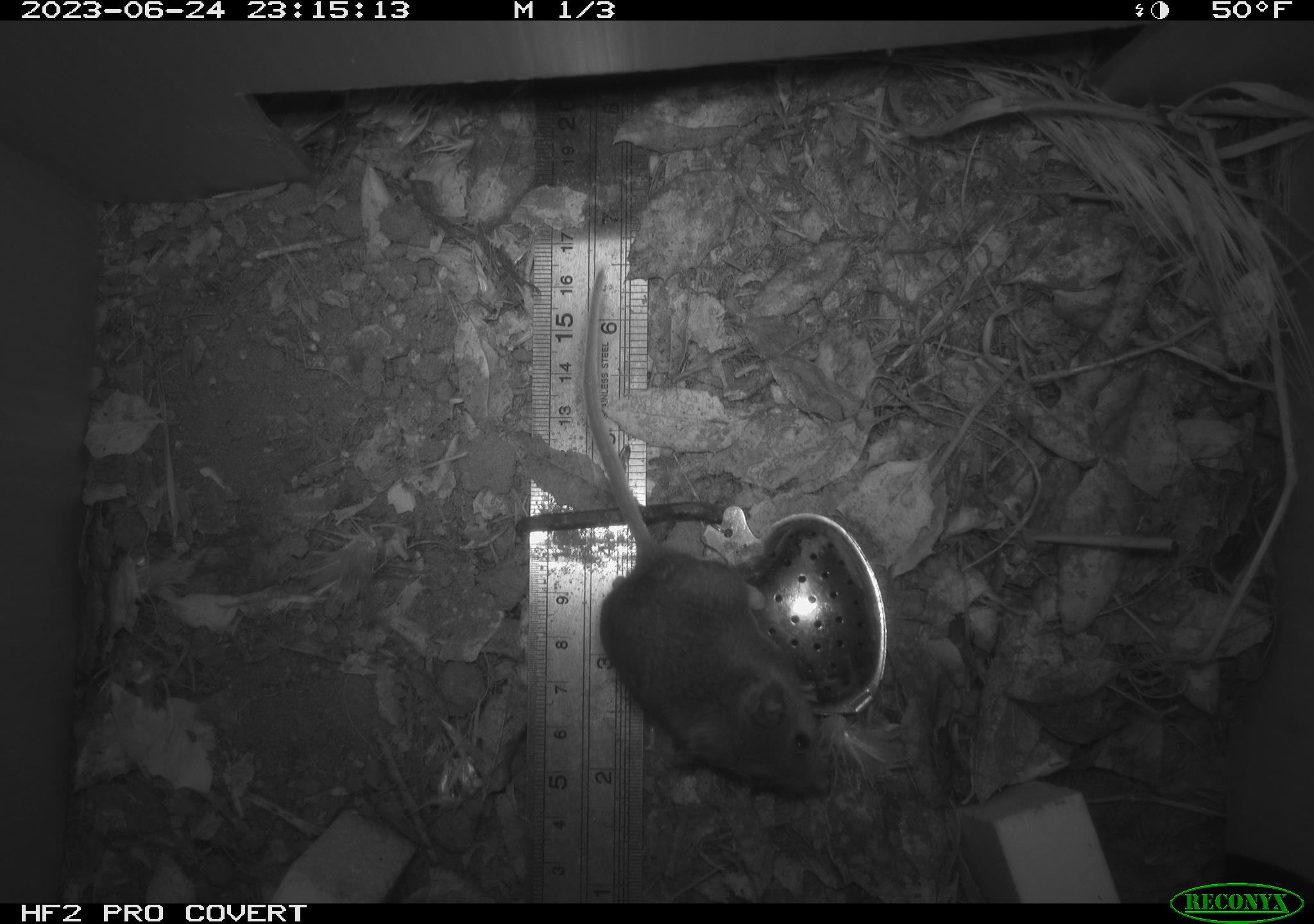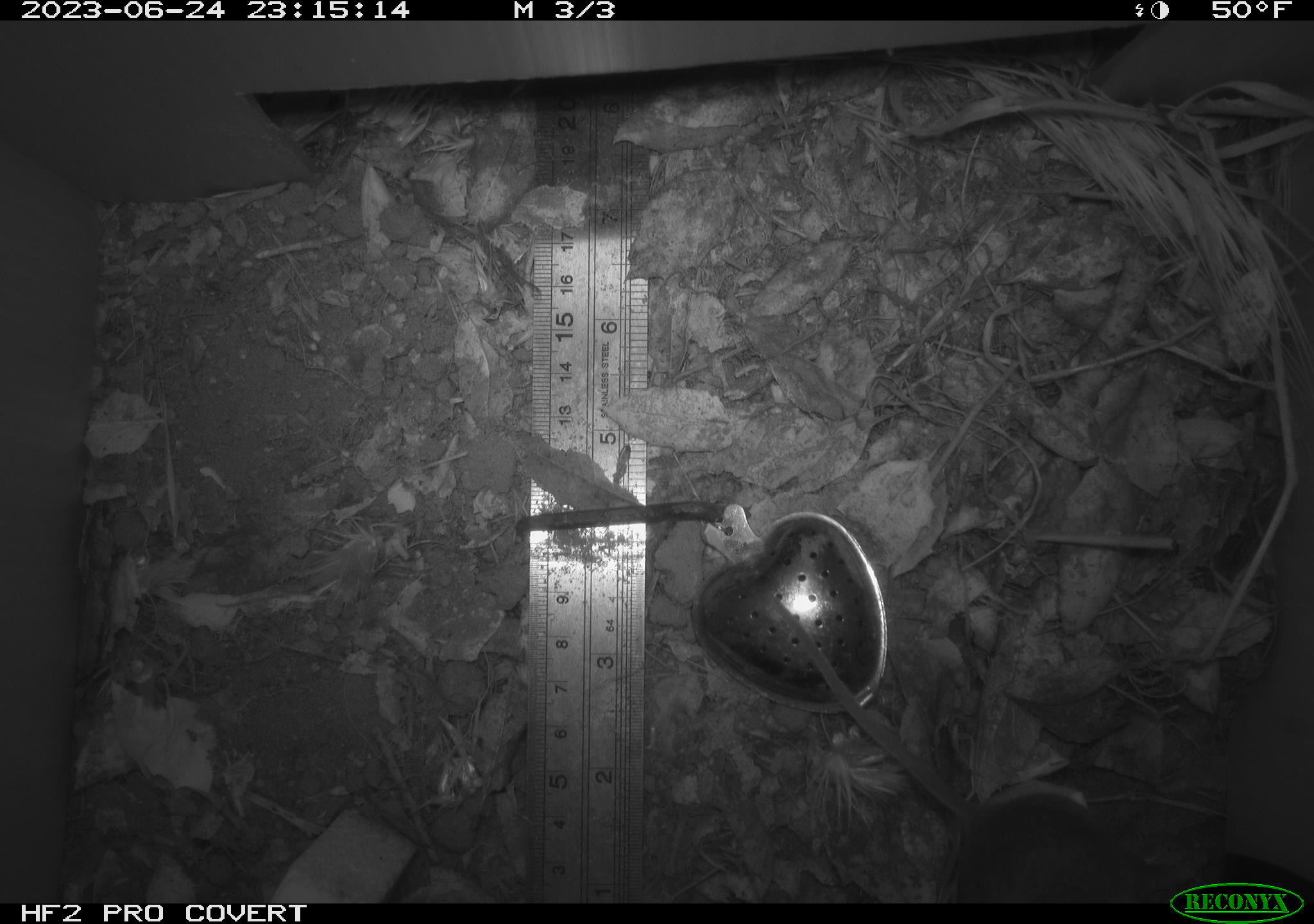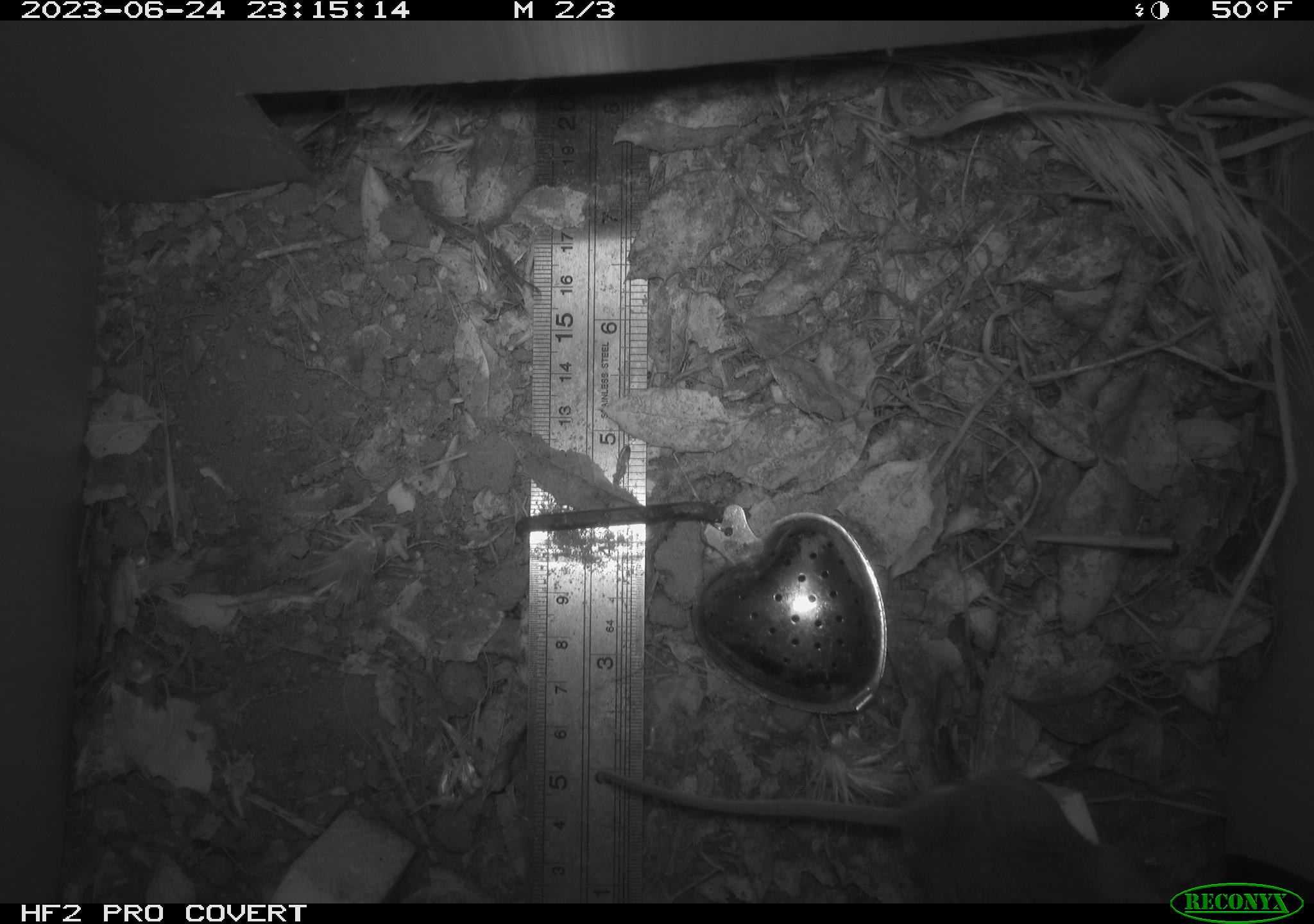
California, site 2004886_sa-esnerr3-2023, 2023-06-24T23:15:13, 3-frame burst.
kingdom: Animalia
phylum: Chordata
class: Mammalia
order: Rodentia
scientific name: Rodentia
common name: mouse species